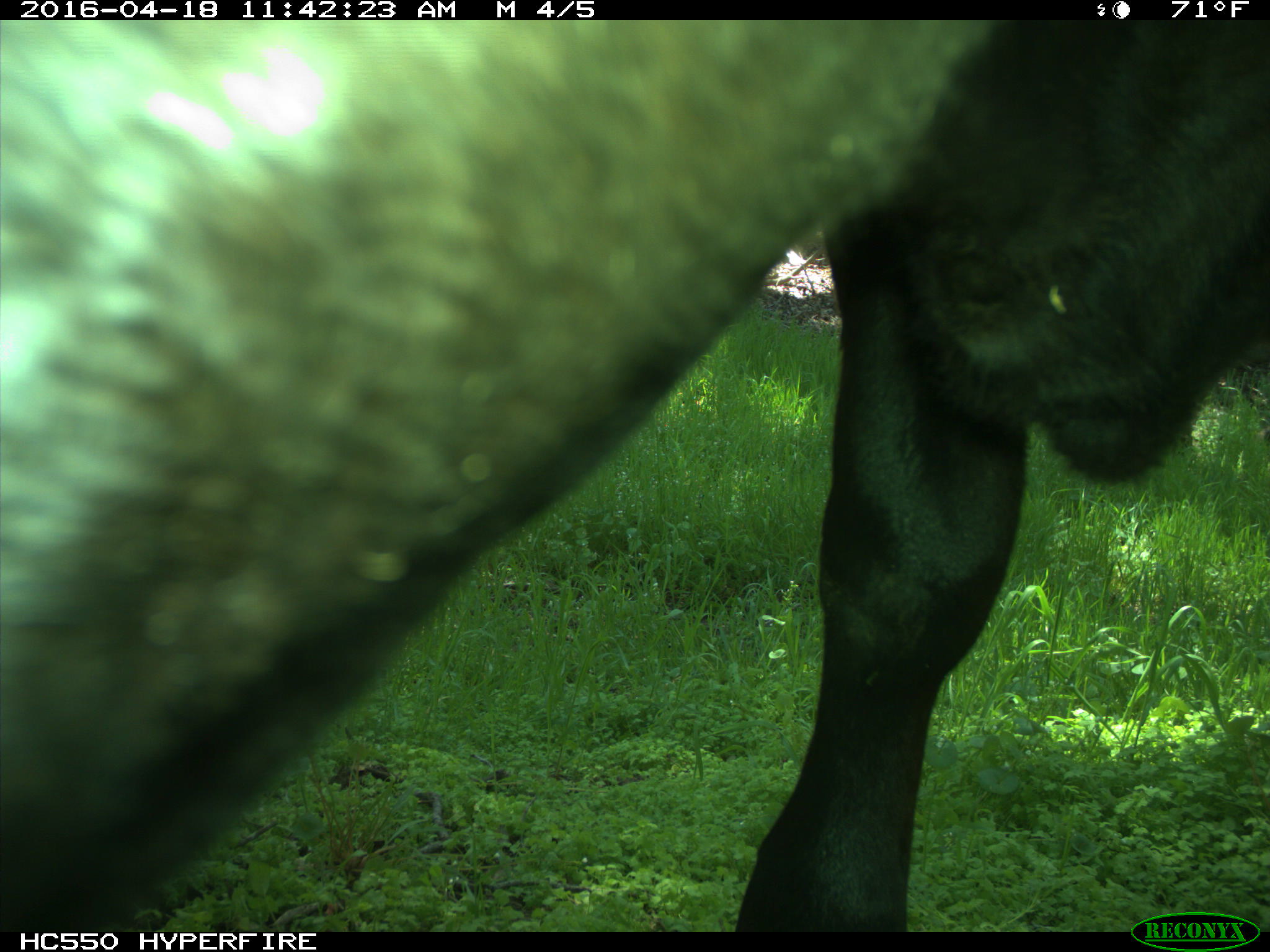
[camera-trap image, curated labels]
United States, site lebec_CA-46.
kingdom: Animalia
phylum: Chordata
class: Mammalia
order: Artiodactyla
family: Bovidae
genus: Bos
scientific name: Bos taurus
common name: domestic cow